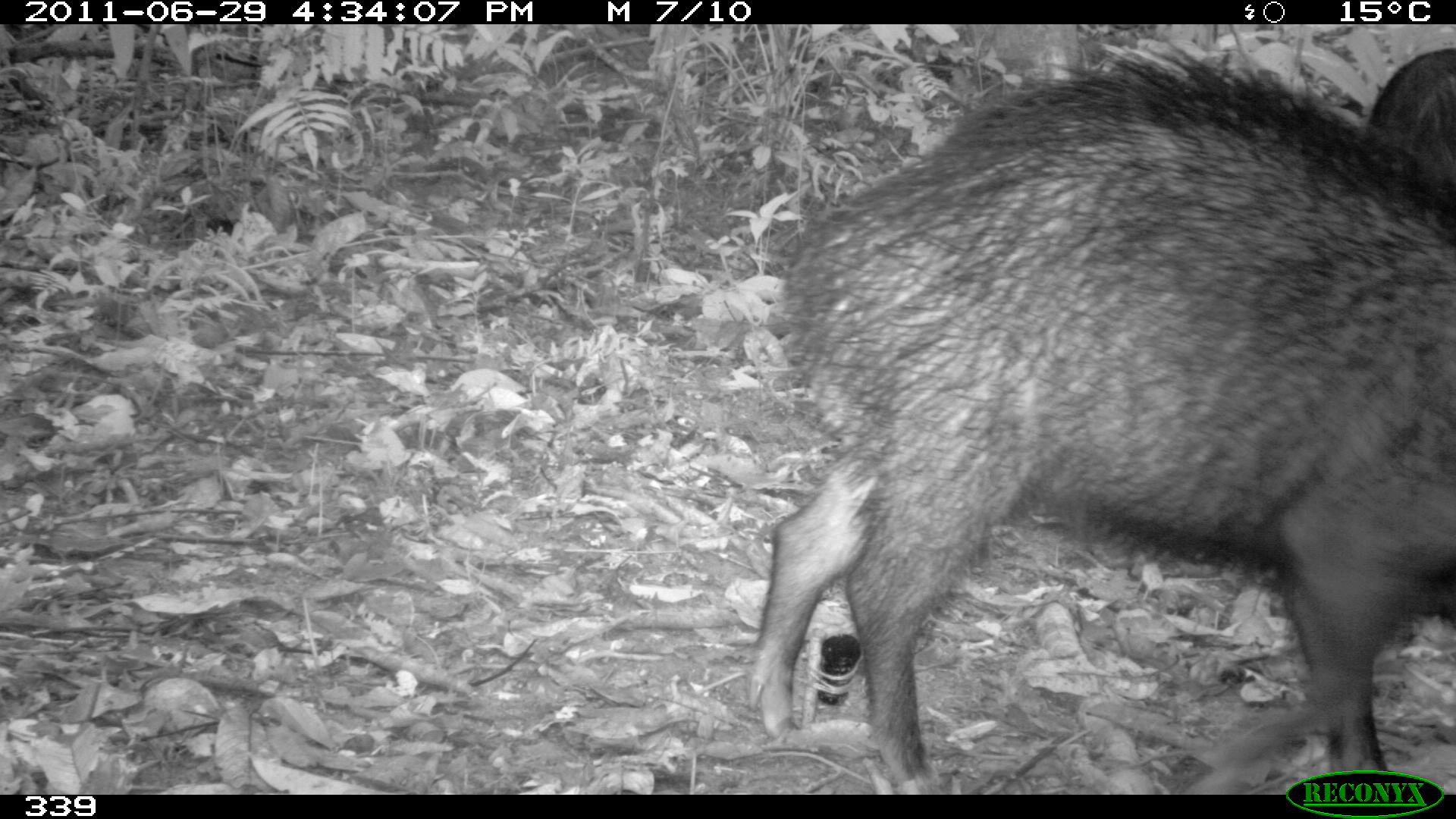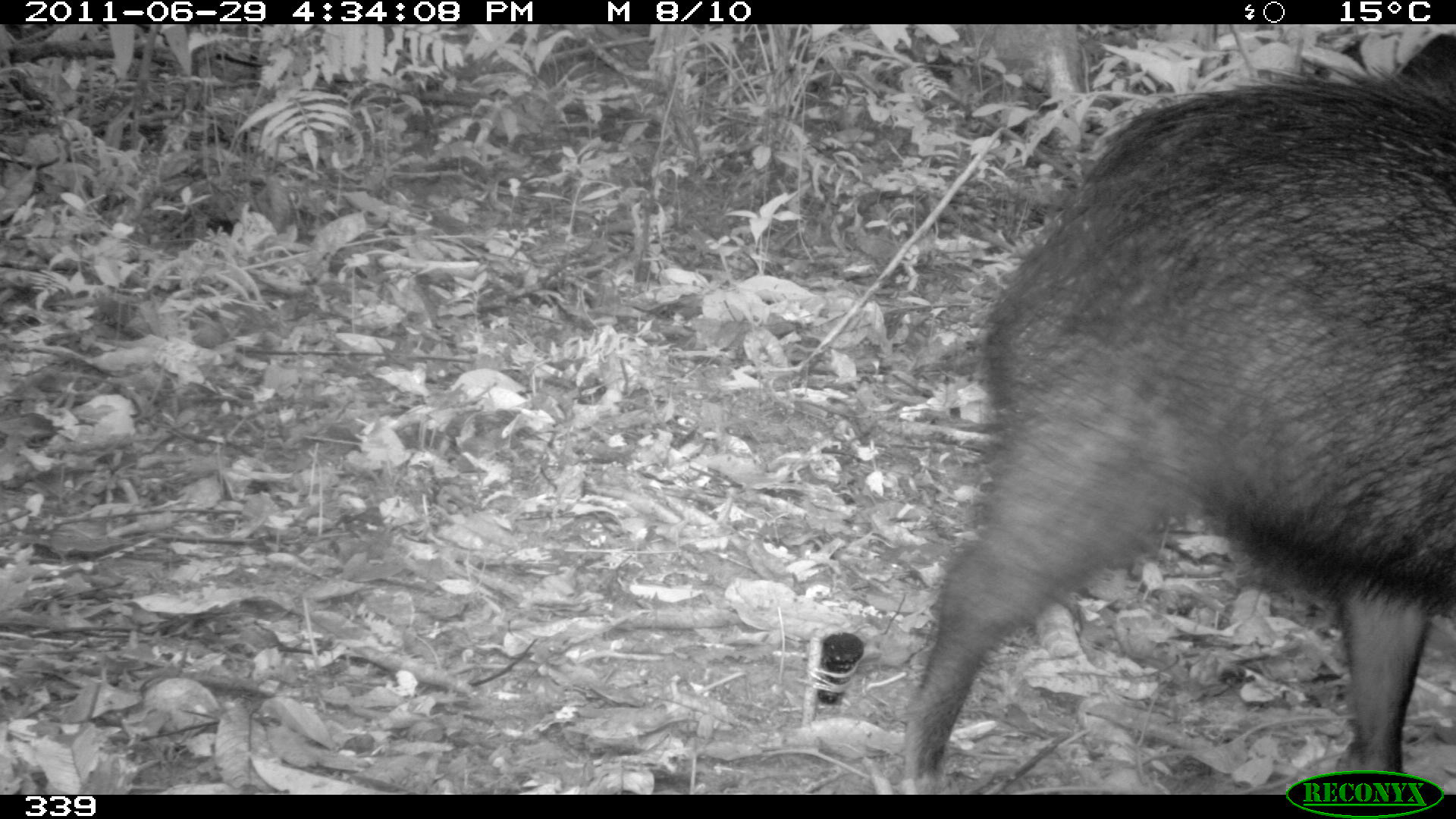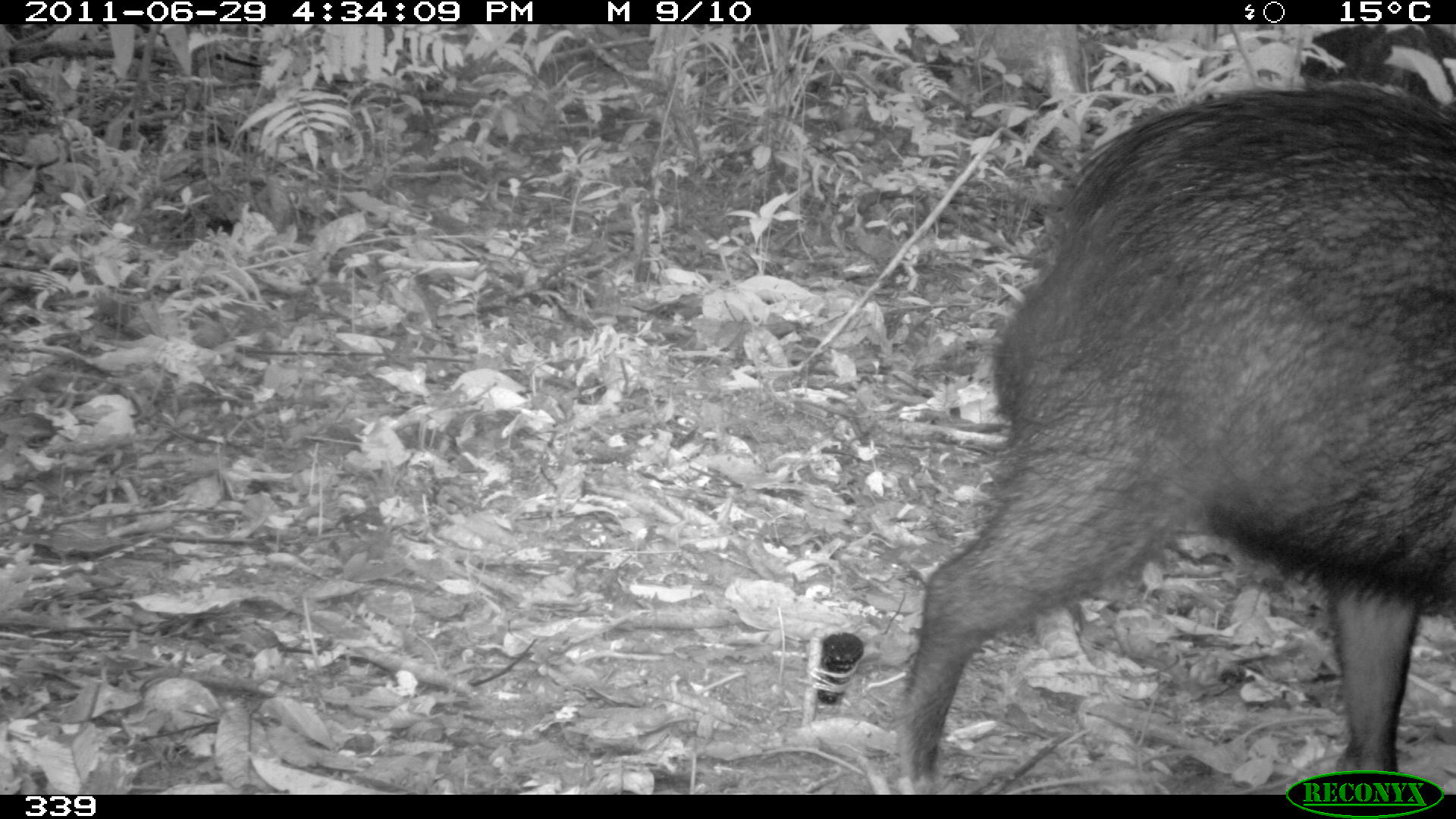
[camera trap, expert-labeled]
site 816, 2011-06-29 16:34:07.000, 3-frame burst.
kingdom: Animalia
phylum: Chordata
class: Mammalia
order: Artiodactyla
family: Tayassuidae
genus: Tayassu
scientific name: Tayassu pecari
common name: white-lipped peccary